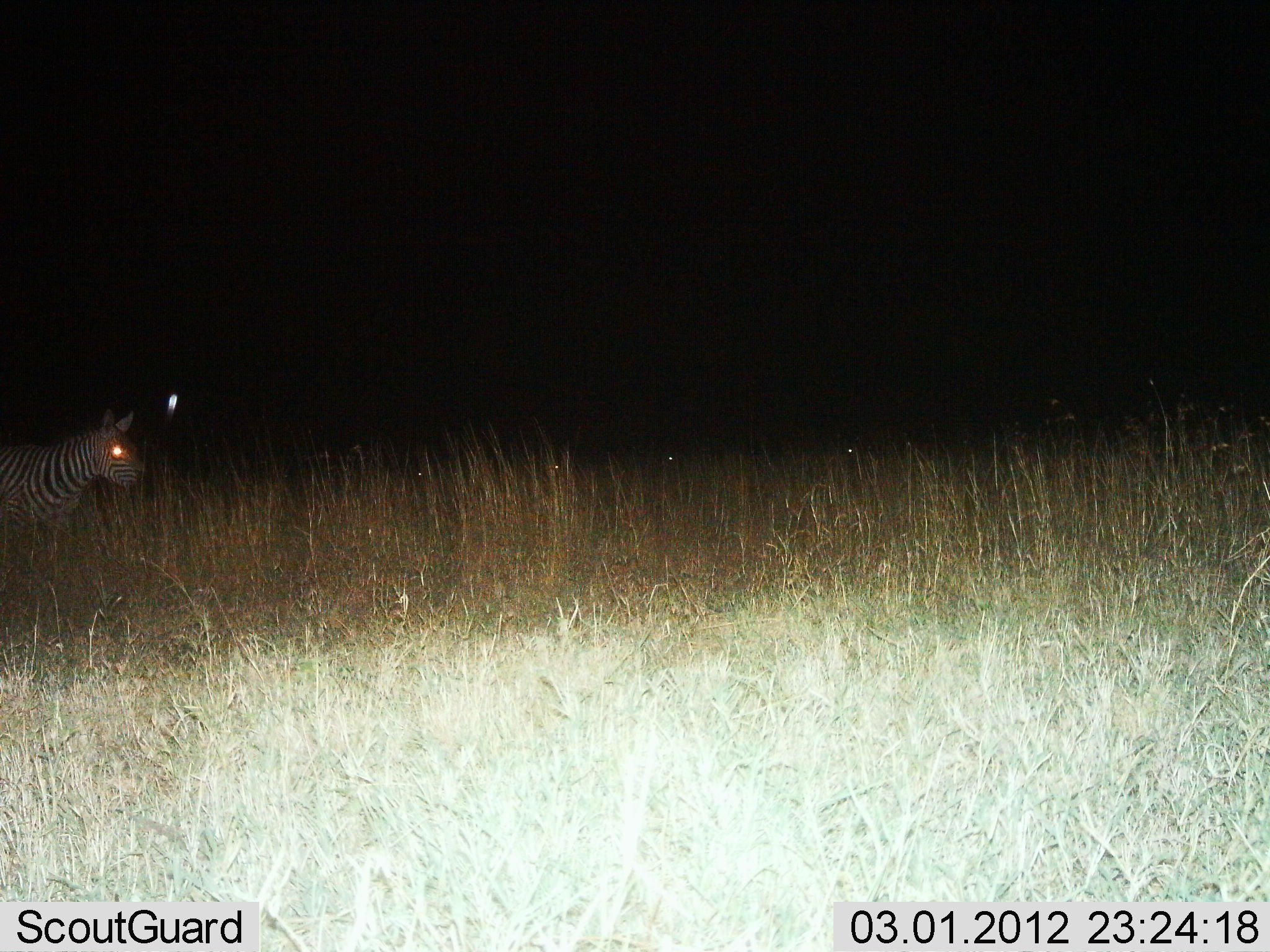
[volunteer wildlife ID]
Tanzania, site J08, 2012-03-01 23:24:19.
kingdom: Animalia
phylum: Chordata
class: Mammalia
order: Perissodactyla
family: Equidae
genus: Equus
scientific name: Equus quagga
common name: plains zebra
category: zebra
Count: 1.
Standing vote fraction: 80%.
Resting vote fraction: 0%.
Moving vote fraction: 27%.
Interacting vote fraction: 0%.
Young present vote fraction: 0%.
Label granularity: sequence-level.